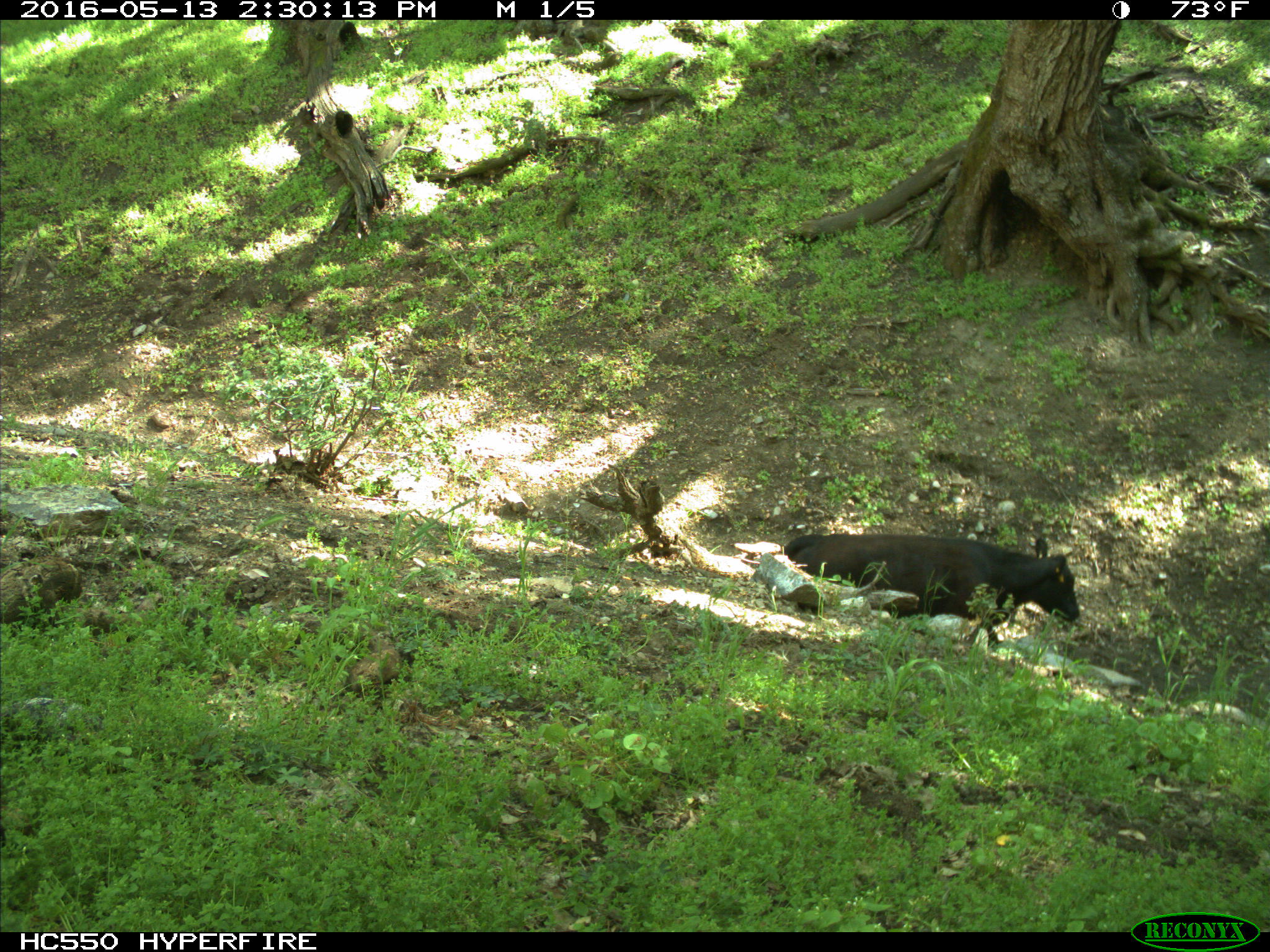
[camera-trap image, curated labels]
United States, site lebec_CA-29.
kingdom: Animalia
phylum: Chordata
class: Mammalia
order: Artiodactyla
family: Bovidae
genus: Bos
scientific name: Bos taurus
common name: domestic cow